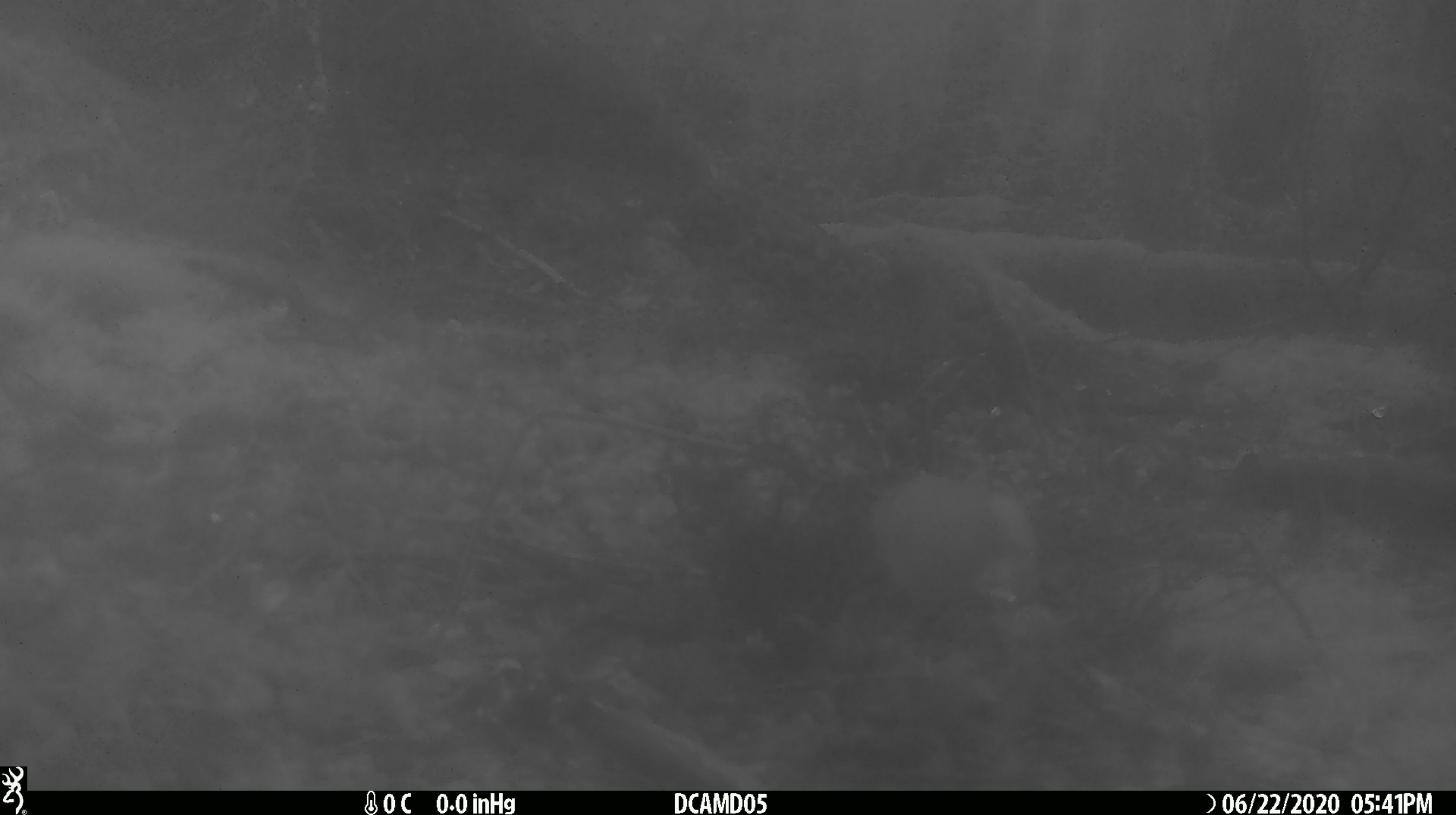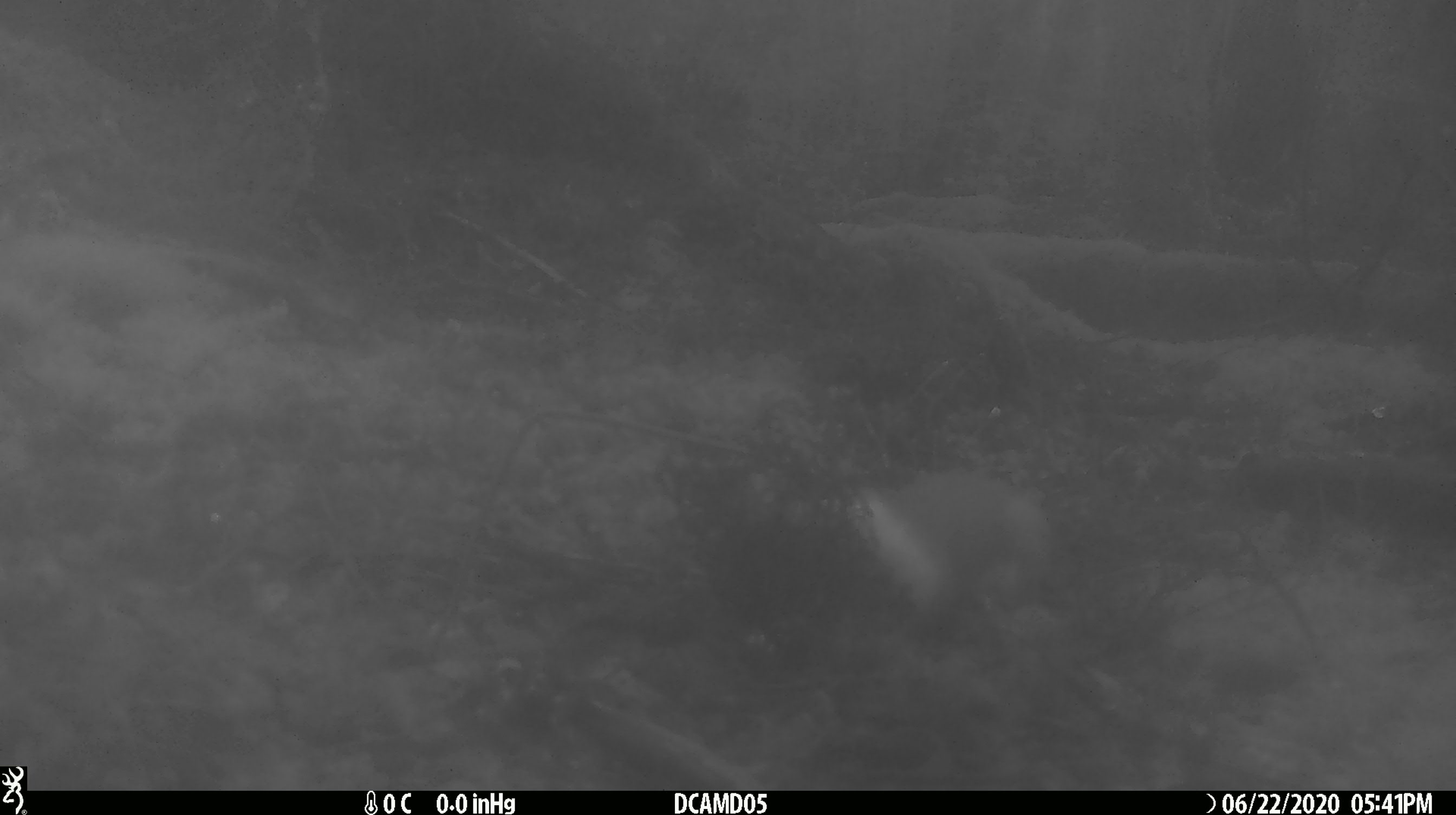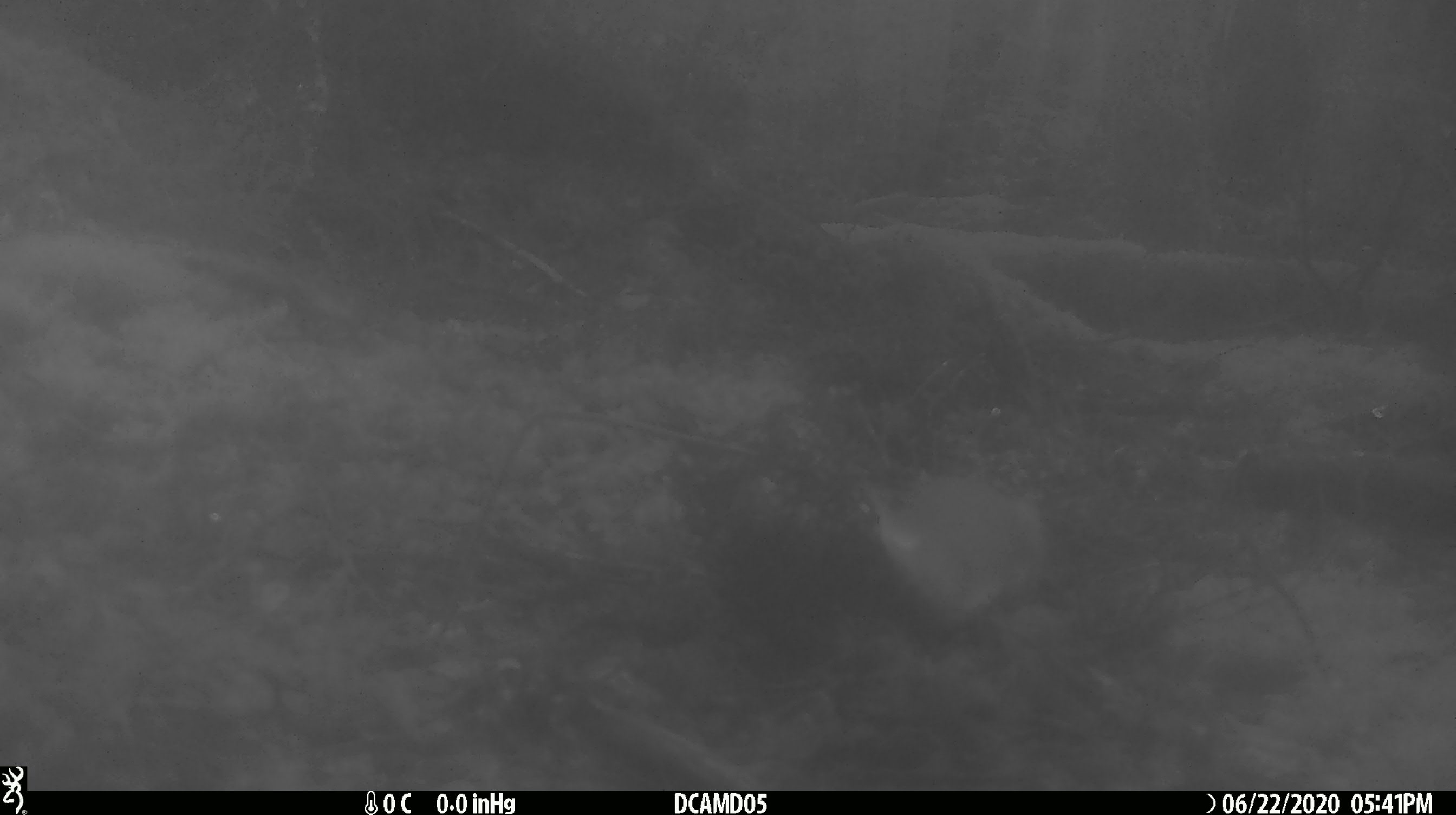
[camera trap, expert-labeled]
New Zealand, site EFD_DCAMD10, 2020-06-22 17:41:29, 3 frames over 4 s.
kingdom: Animalia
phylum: Chordata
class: Mammalia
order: Carnivora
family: Mustelidae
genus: Mustela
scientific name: Mustela erminea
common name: stoat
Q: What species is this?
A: Stoat (Mustela erminea).